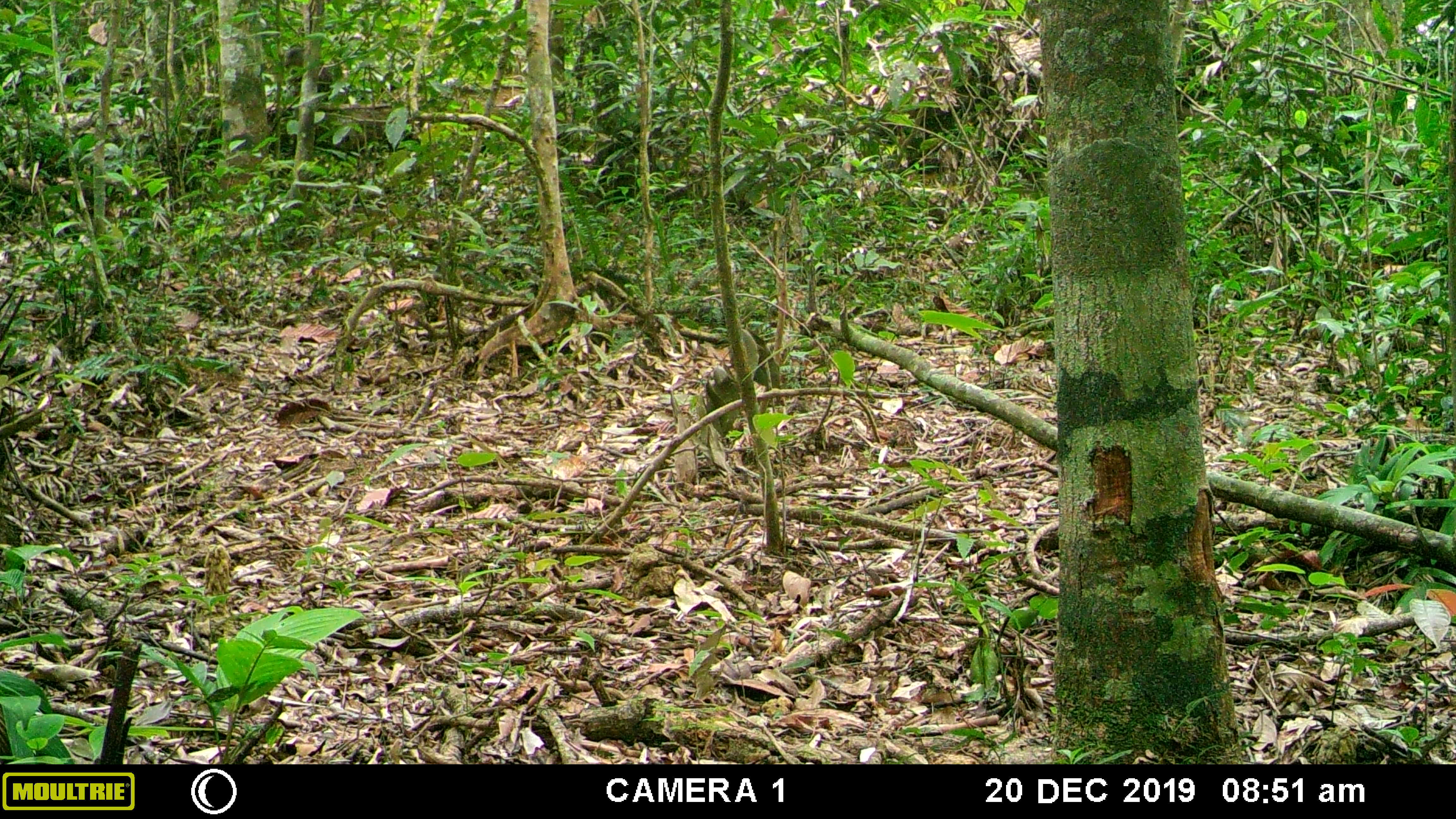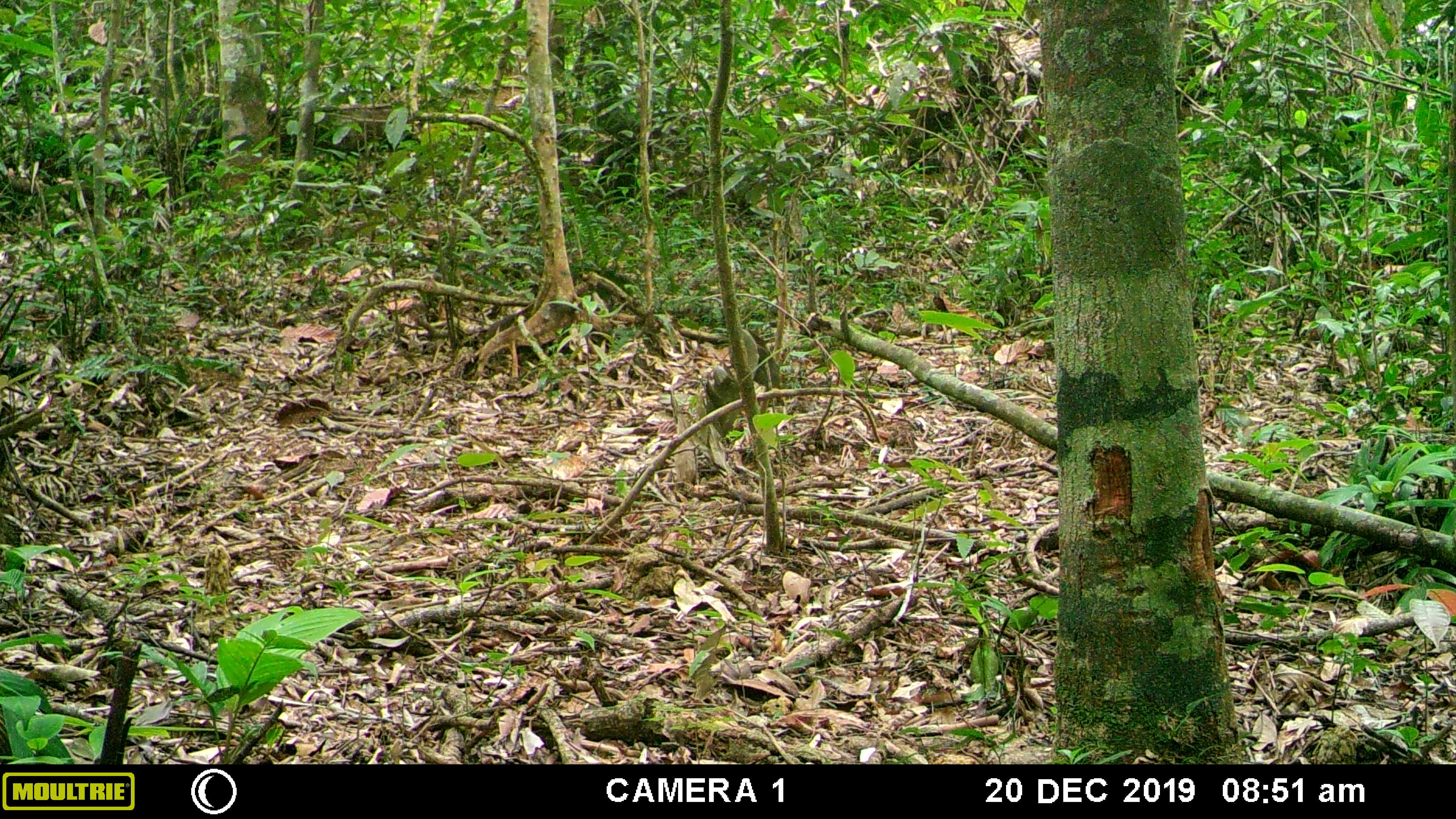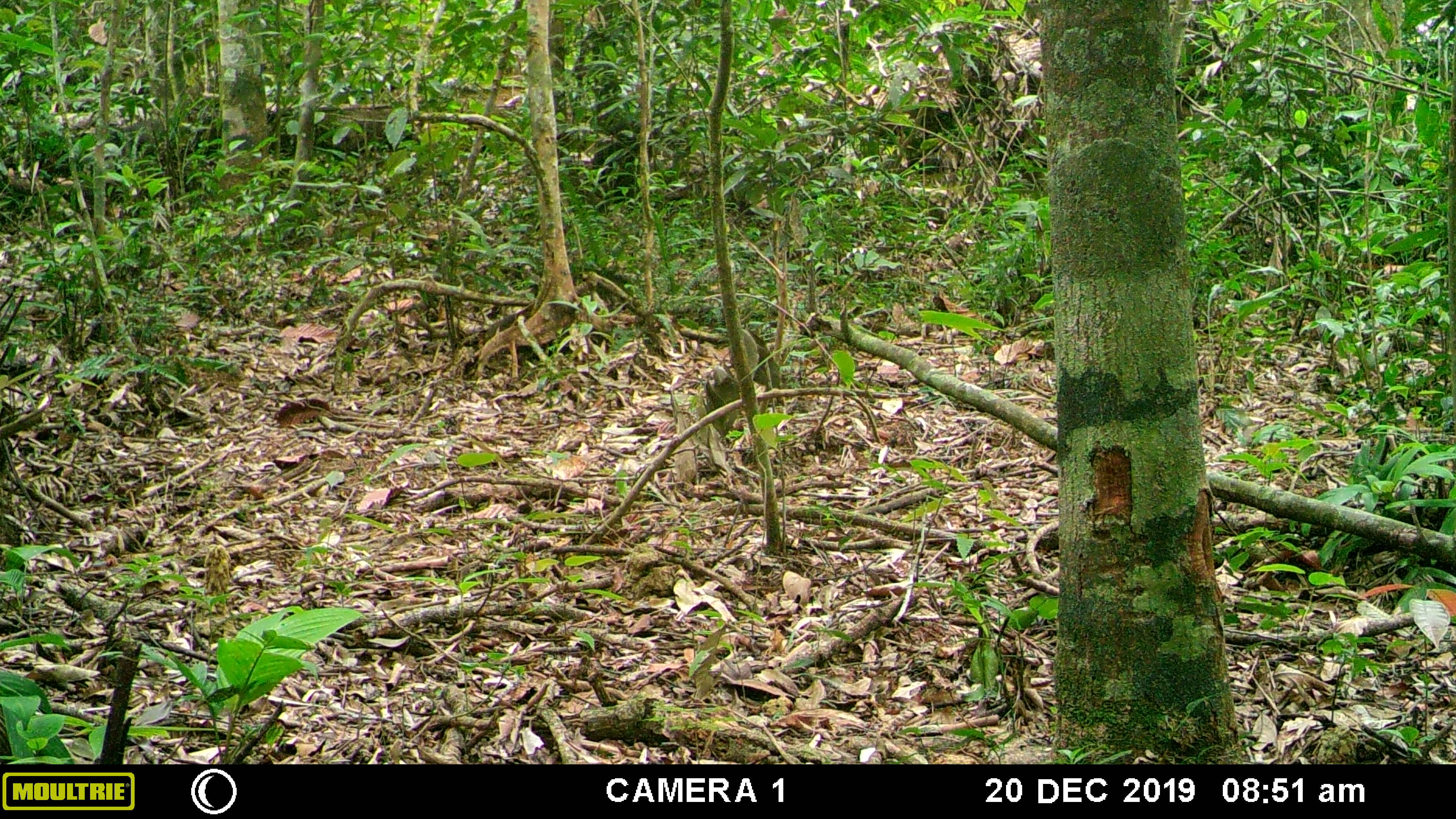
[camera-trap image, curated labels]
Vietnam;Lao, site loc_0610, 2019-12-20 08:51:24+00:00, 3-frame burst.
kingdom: Animalia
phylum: Chordata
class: Mammalia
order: Primates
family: Cercopithecidae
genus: Macaca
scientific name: Macaca arctoides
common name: stump-tailed macaque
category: stump tailed macaque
Stump tailed macaque (stump-tailed macaque) (Macaca arctoides). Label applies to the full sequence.